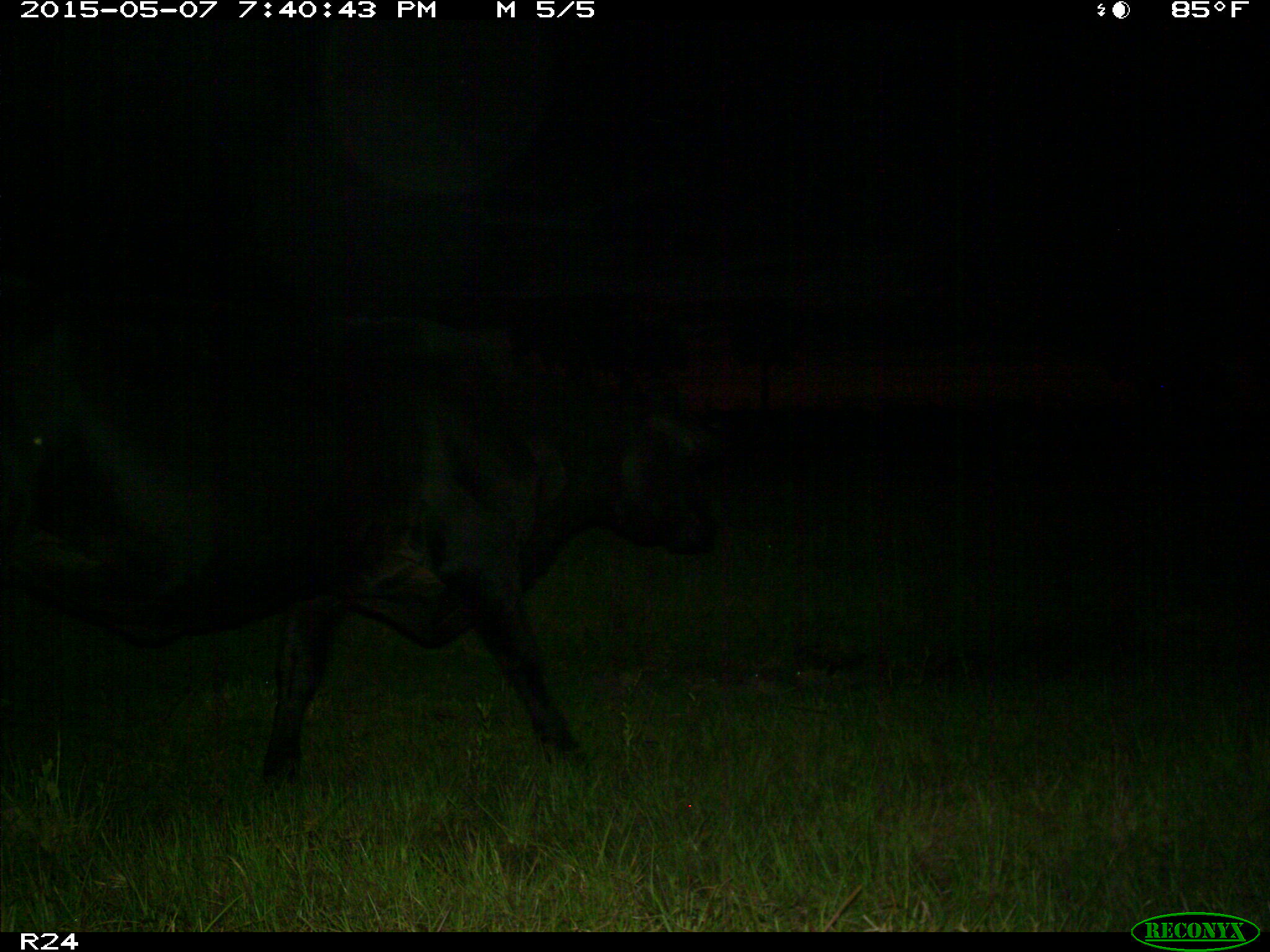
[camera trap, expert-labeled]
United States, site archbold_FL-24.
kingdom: Animalia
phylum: Chordata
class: Mammalia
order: Artiodactyla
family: Bovidae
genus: Bos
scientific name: Bos taurus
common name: domestic cow